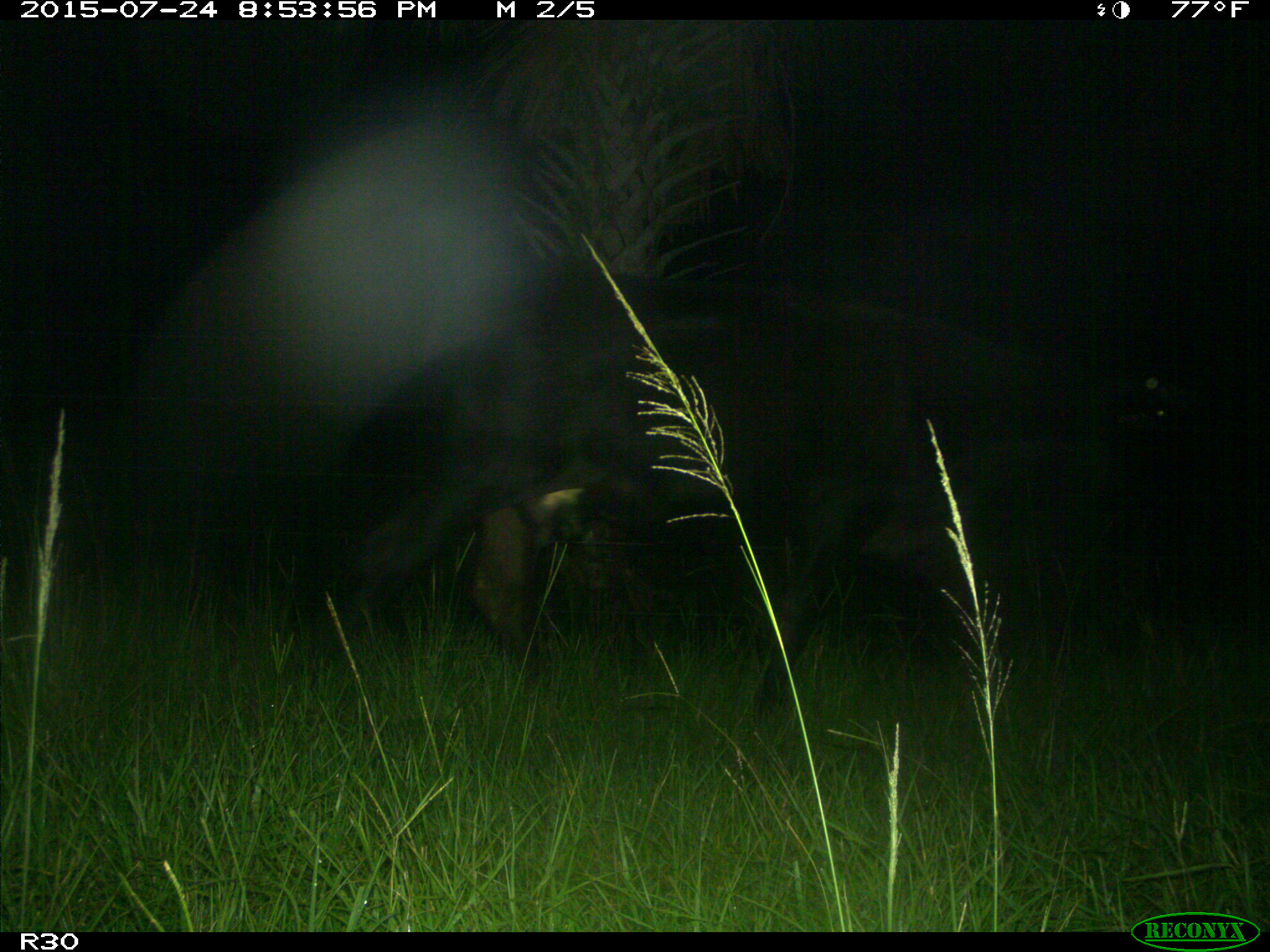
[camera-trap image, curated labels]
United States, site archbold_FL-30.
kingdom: Animalia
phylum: Chordata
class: Mammalia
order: Artiodactyla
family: Bovidae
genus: Bos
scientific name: Bos taurus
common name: domestic cow